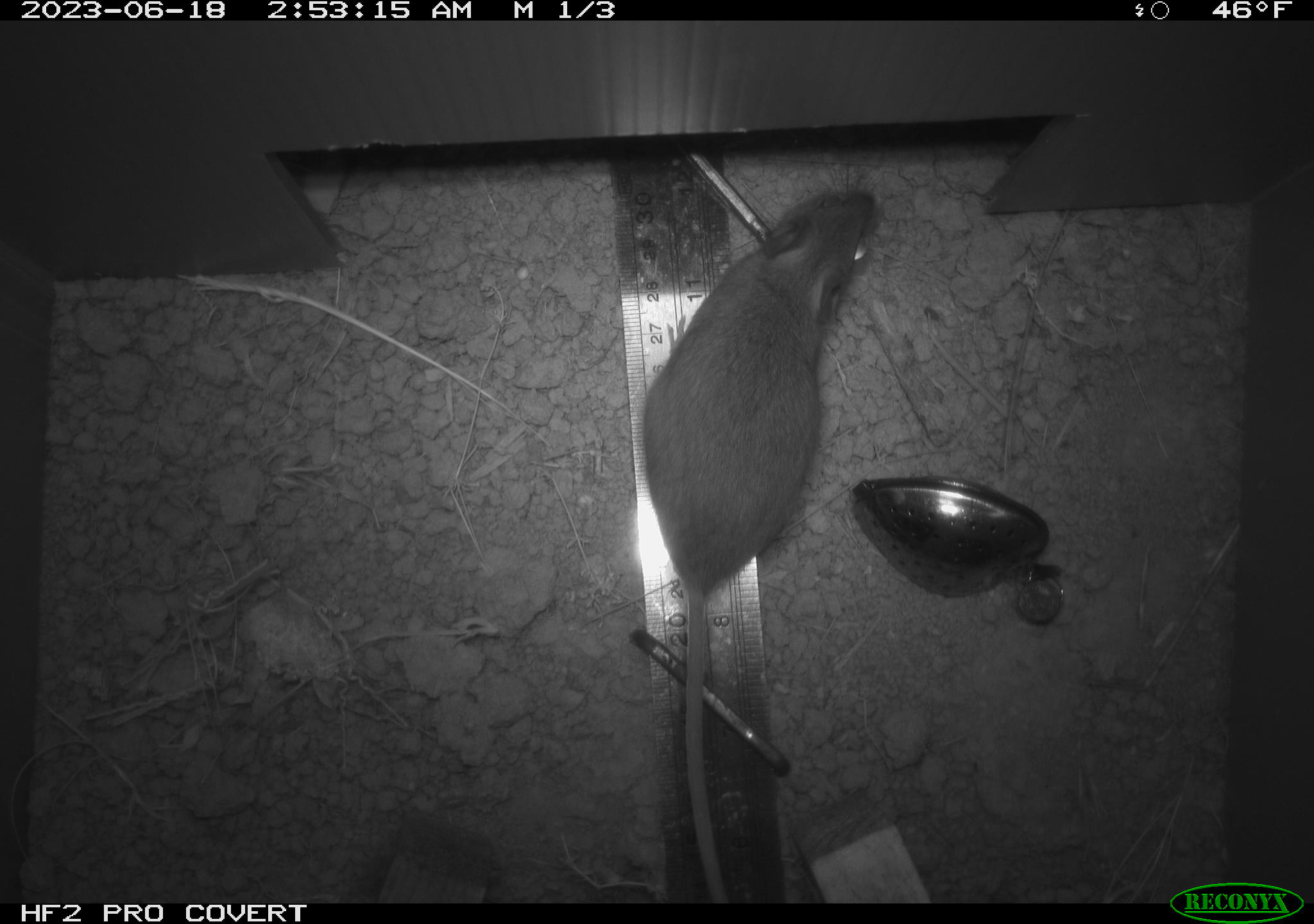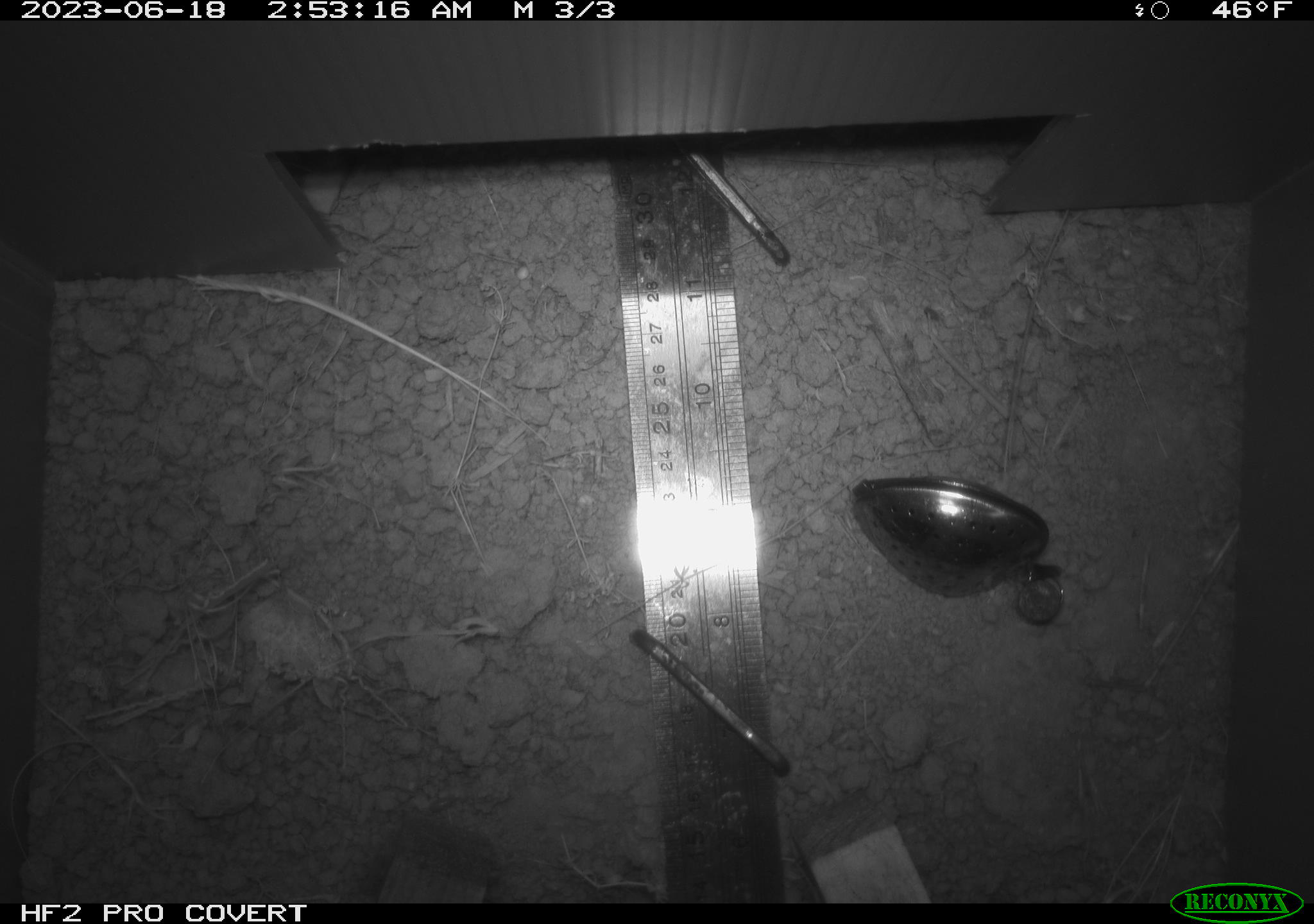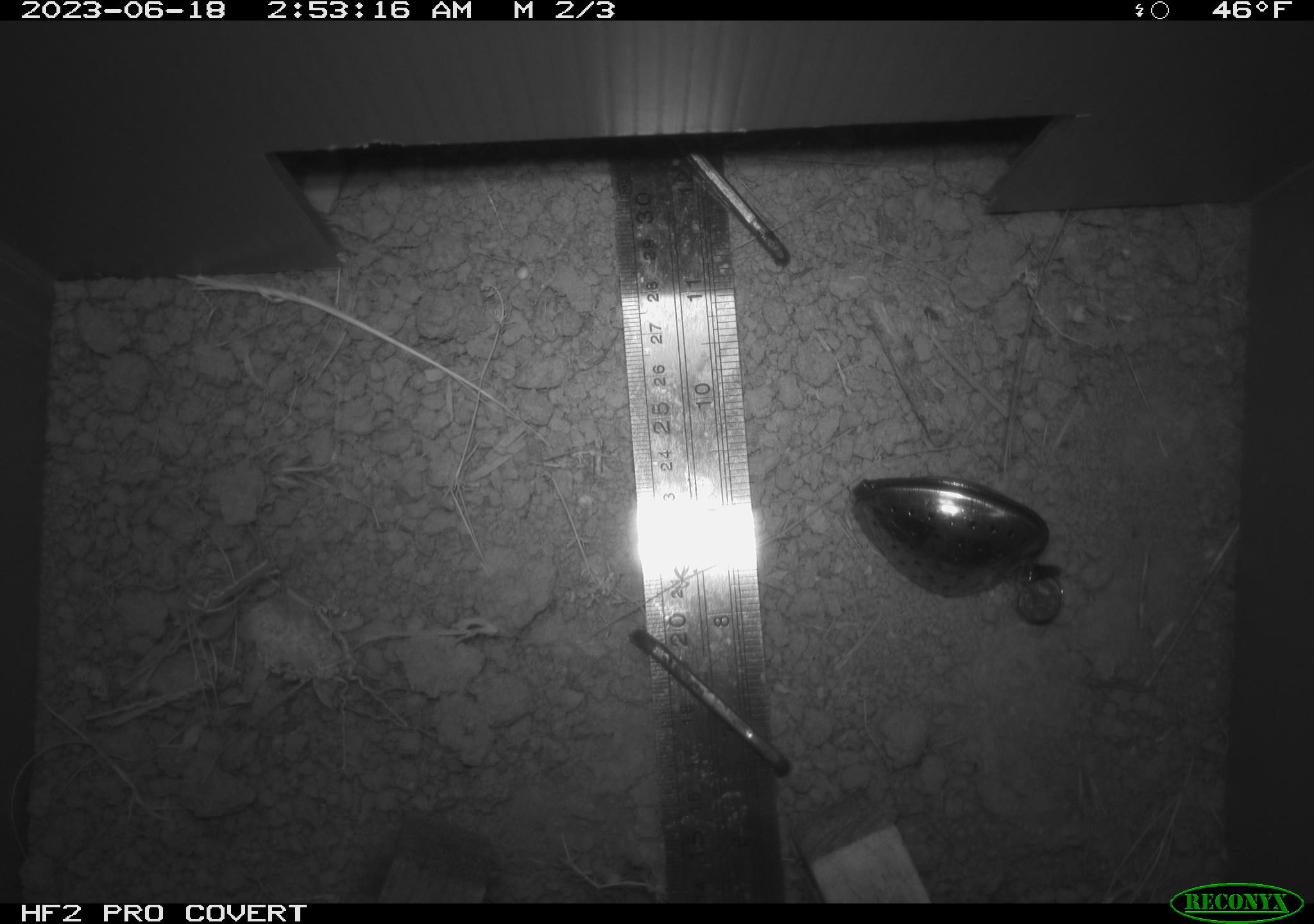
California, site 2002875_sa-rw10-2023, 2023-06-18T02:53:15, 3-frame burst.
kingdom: Animalia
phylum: Chordata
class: Mammalia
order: Rodentia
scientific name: Rodentia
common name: rodent